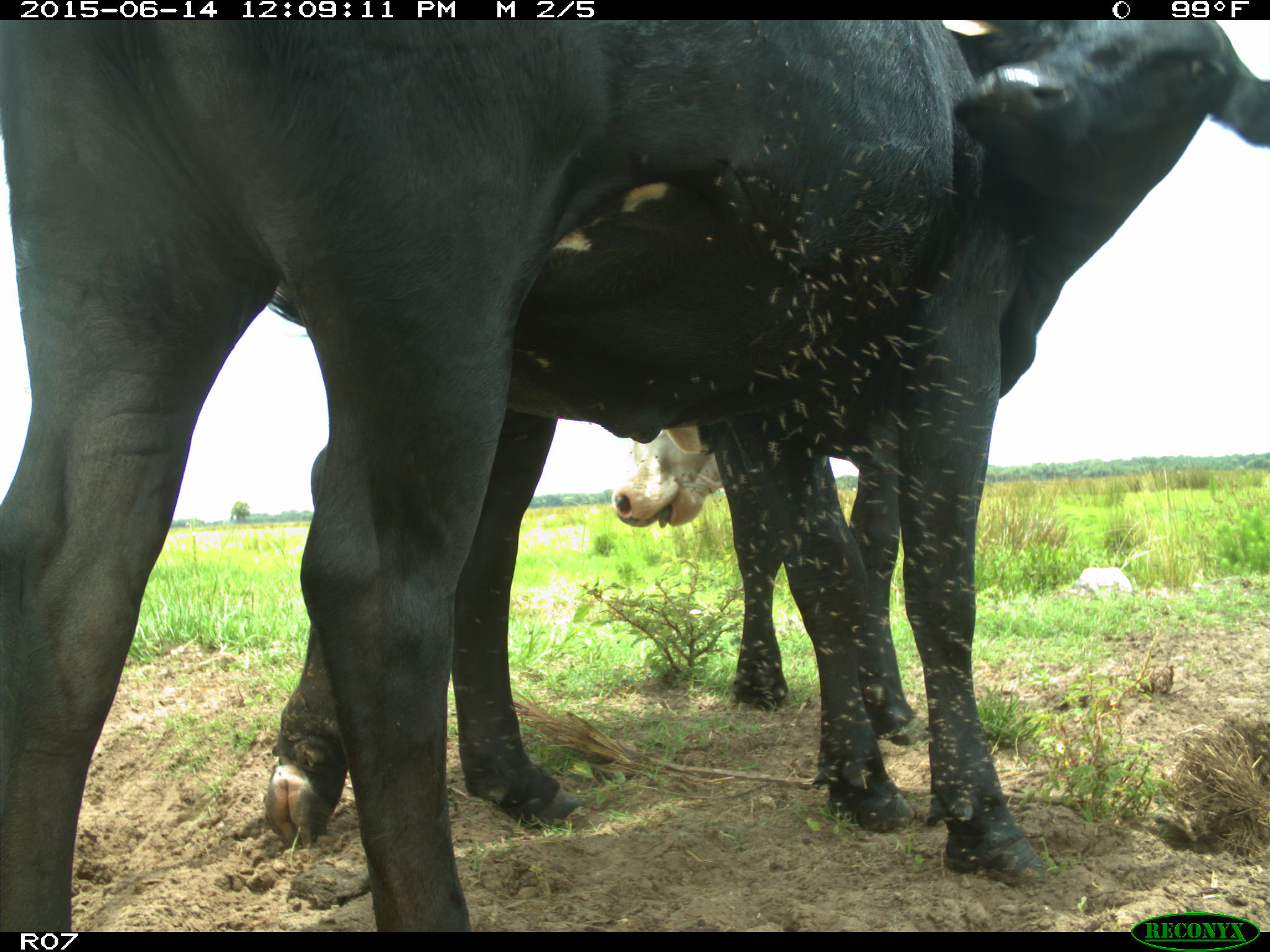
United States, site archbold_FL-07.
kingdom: Animalia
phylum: Chordata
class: Mammalia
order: Artiodactyla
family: Bovidae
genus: Bos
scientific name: Bos taurus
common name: domestic cow